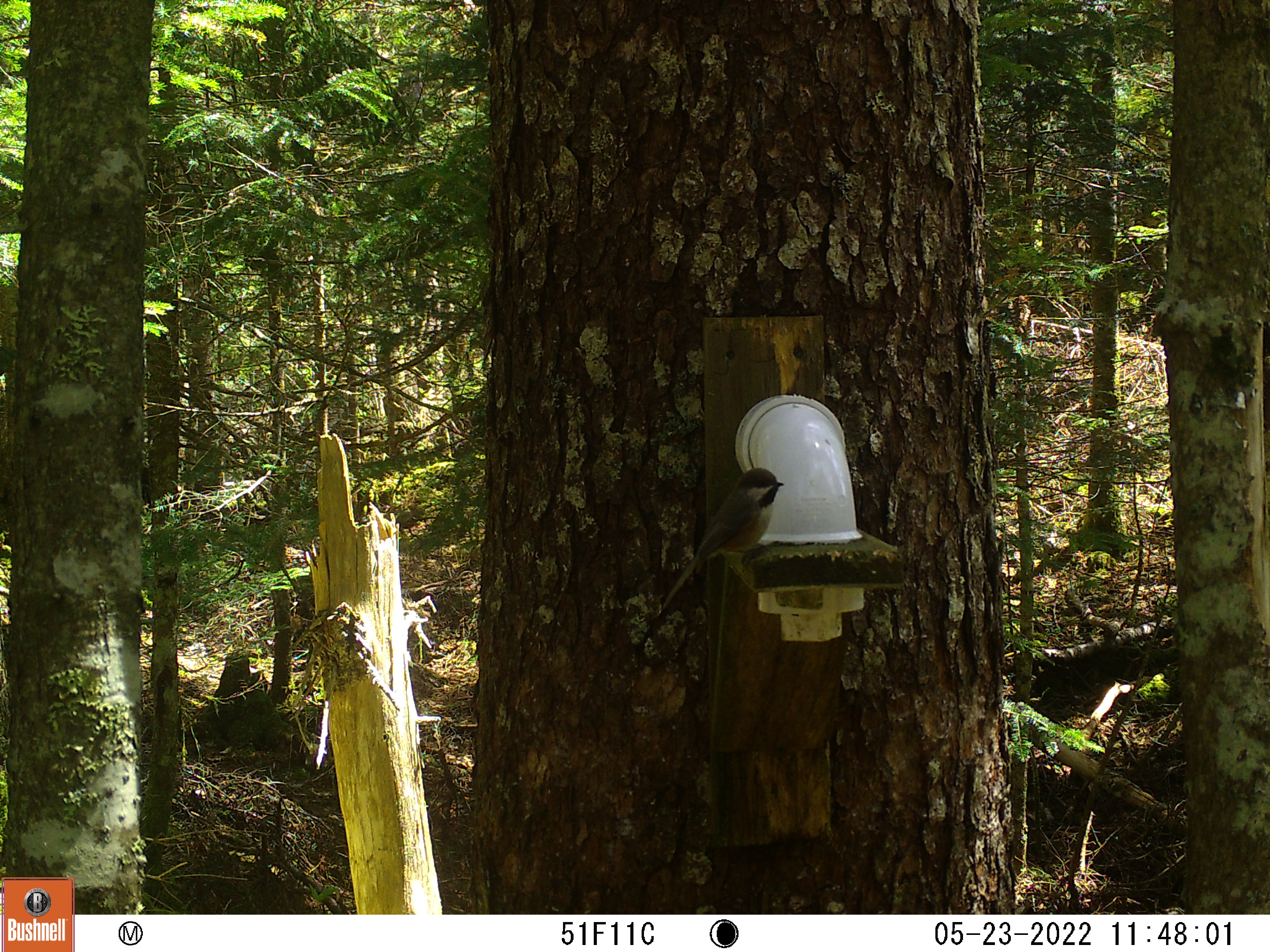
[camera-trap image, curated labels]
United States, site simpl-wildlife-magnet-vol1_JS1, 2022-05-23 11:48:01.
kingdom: Animalia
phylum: Chordata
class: Aves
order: Passeriformes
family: Sittidae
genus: Sitta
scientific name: Sitta canadensis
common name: red-breasted nuthatch